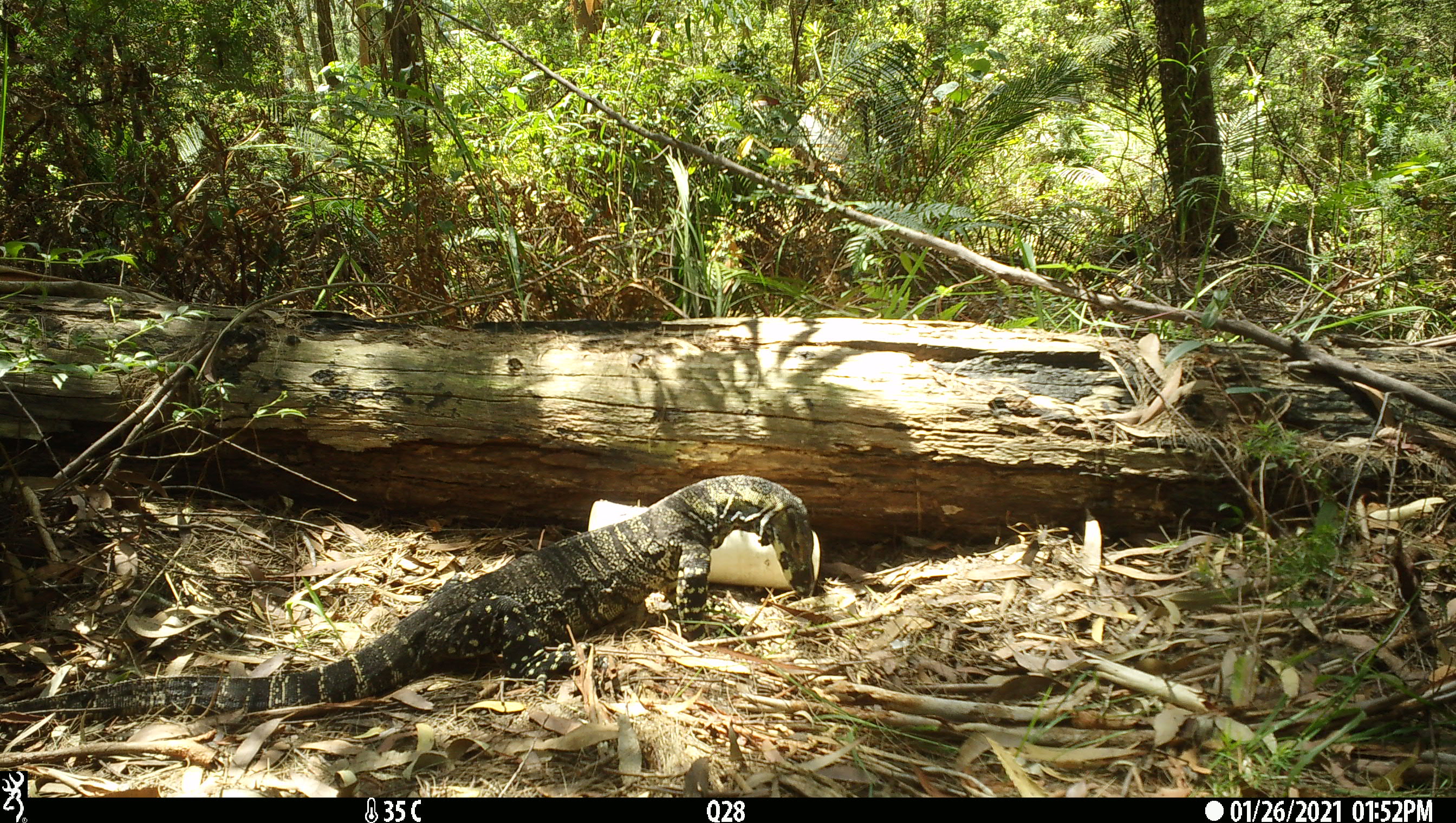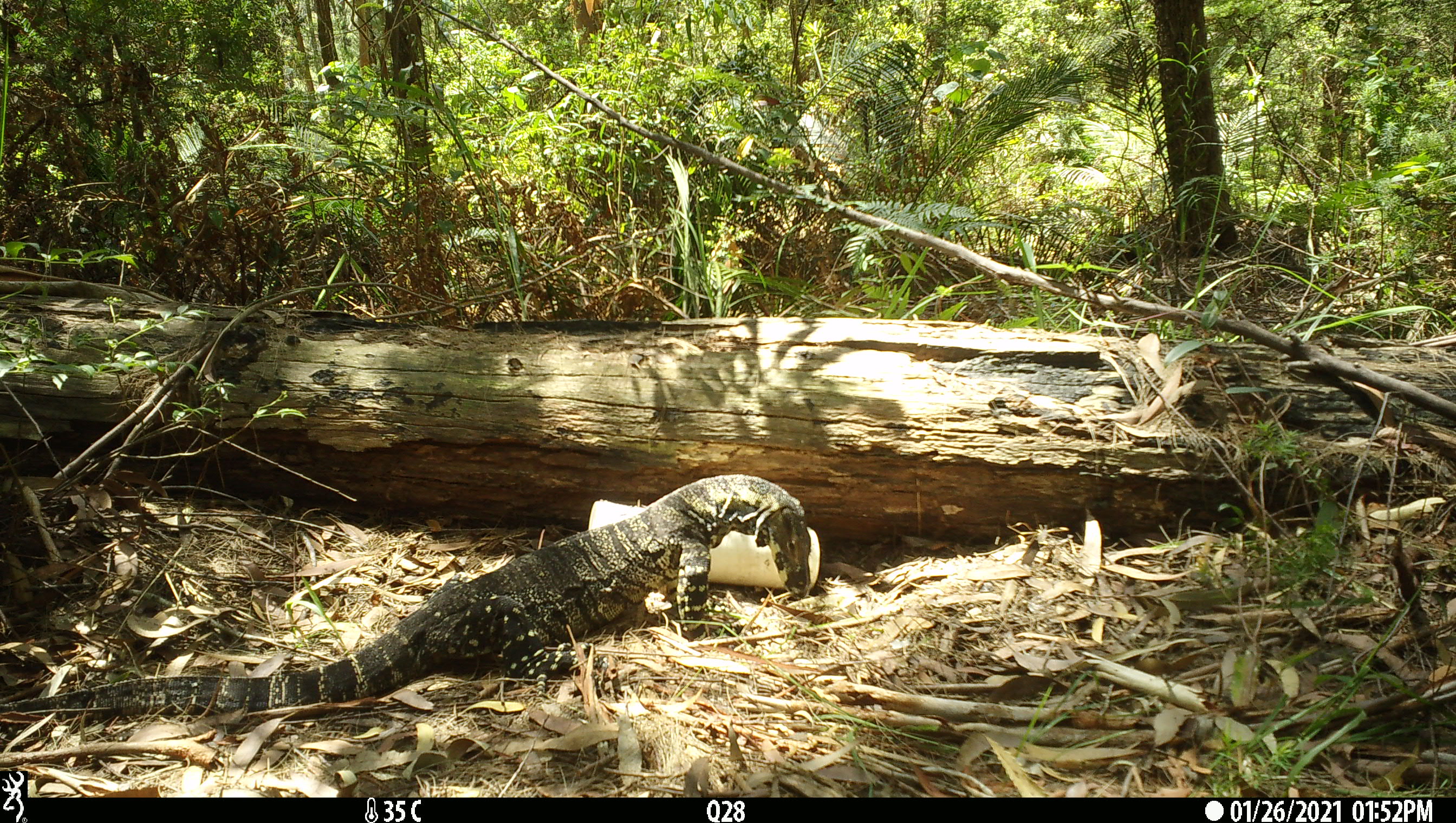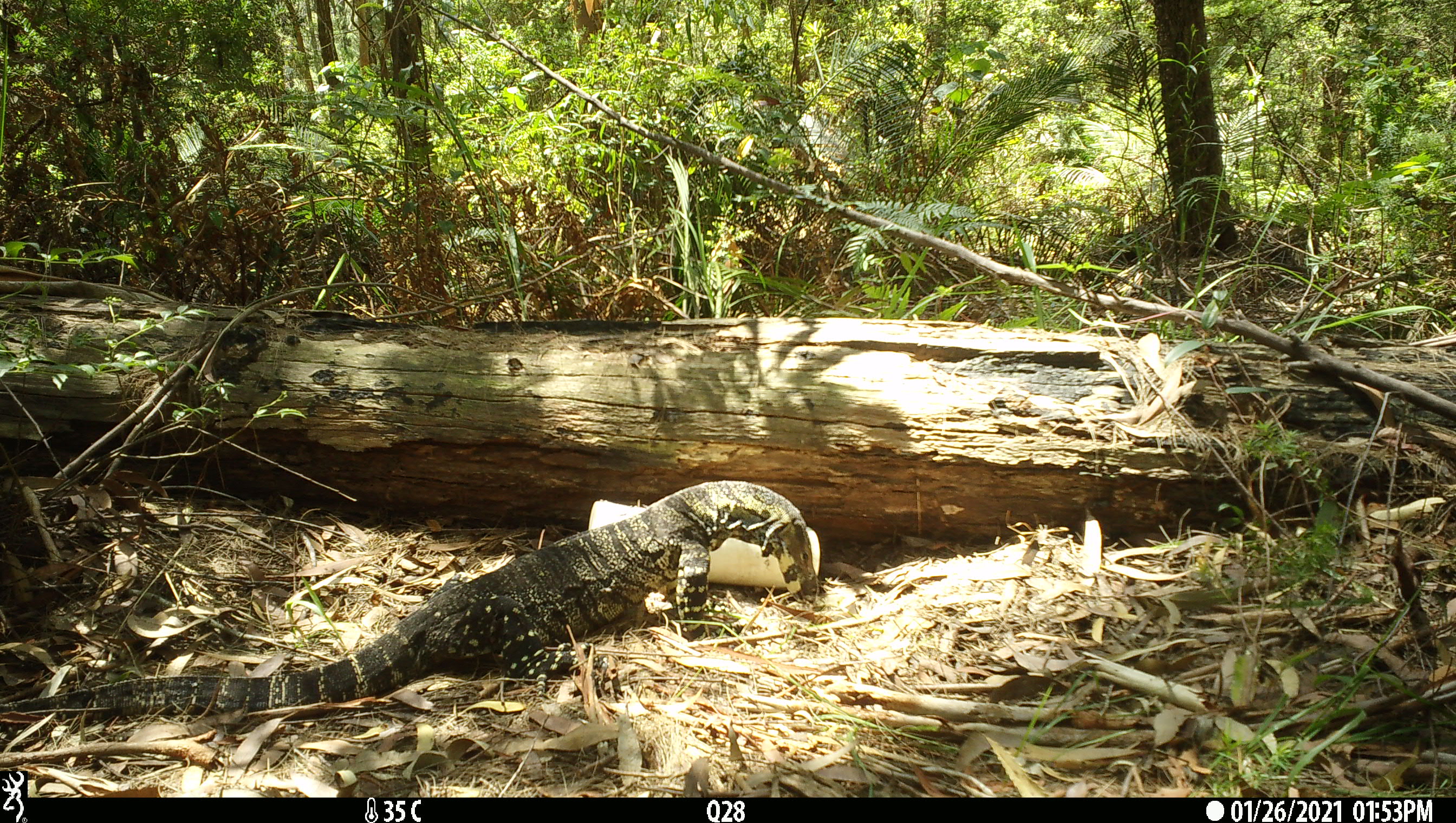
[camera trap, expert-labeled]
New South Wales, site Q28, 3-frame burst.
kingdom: Animalia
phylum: Chordata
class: Reptilia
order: Squamata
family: Varanidae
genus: Varanus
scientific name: Varanus varius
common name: lace monitor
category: goanna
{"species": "goanna (lace monitor) (Varanus varius)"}